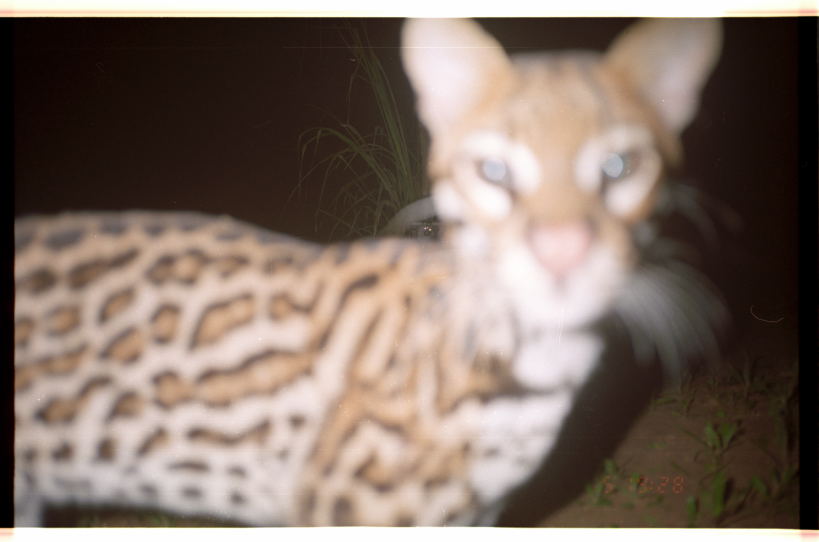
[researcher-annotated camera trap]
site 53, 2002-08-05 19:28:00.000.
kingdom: Animalia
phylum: Chordata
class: Mammalia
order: Carnivora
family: Felidae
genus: Leopardus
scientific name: Leopardus pardalis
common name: ocelot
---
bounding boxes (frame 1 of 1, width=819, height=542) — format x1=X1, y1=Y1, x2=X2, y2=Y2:
leopardus pardalis: x1=15, y1=16, x2=726, y2=527